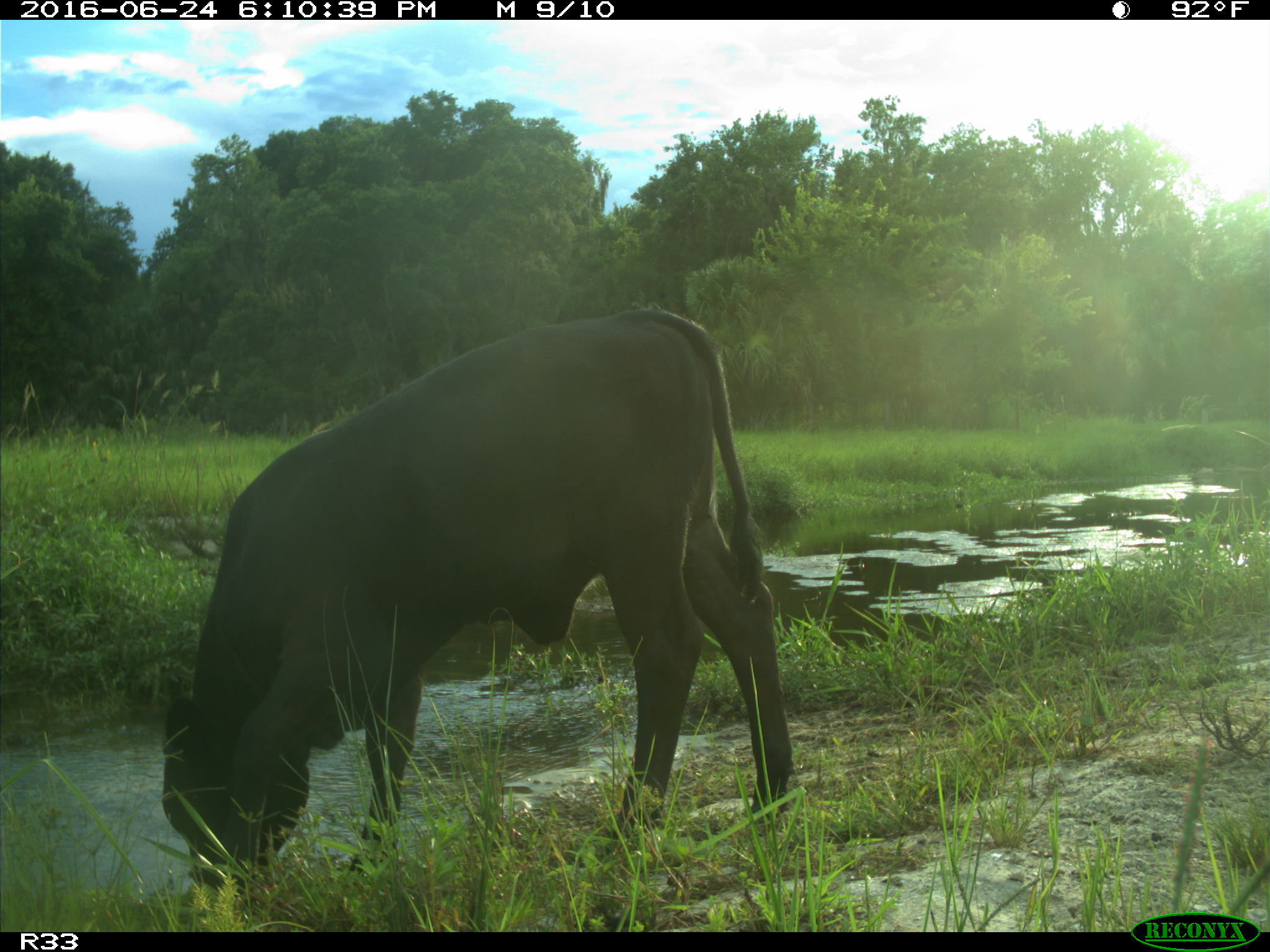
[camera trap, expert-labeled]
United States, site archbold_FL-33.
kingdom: Animalia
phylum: Chordata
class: Mammalia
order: Artiodactyla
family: Bovidae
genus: Bos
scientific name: Bos taurus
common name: domestic cow